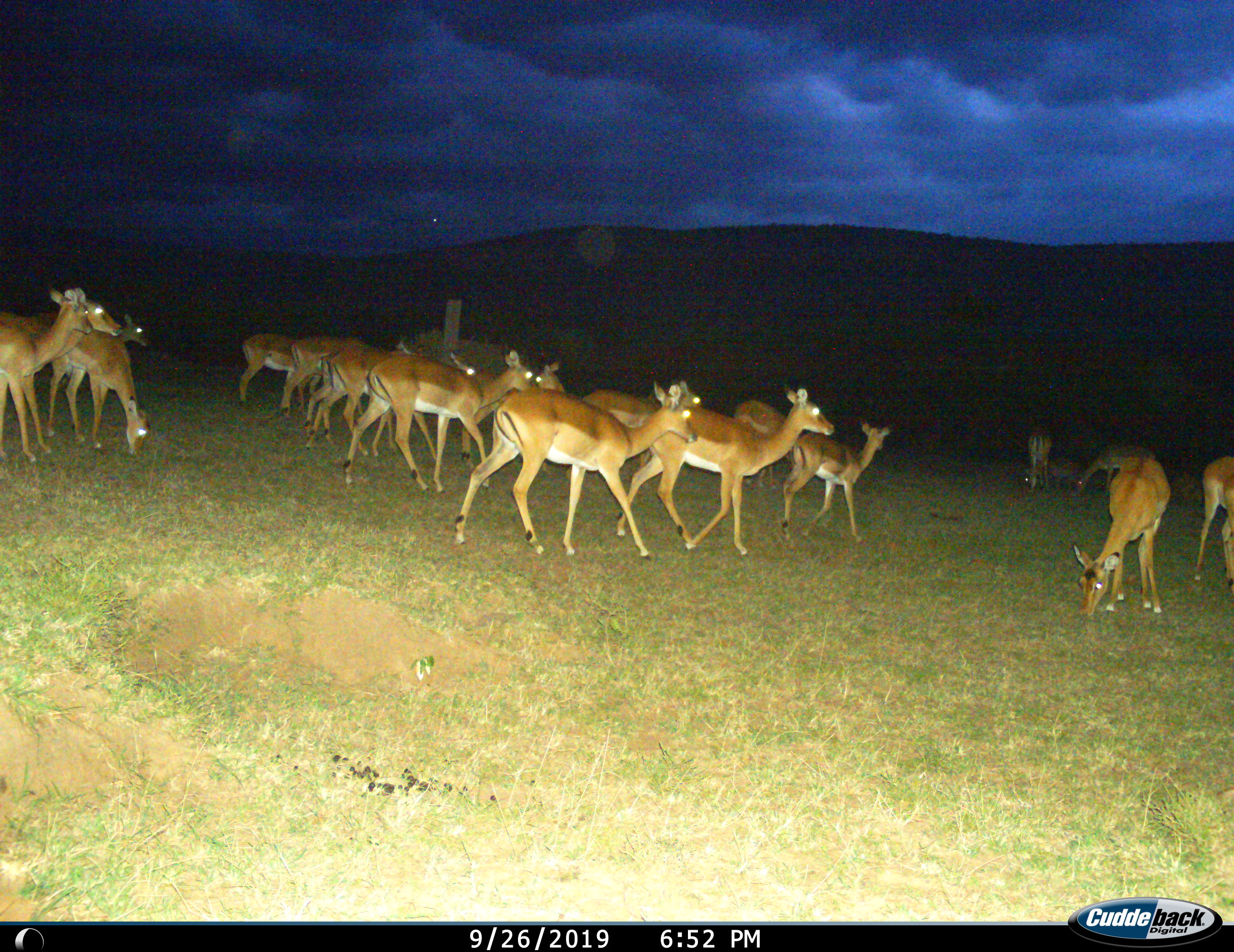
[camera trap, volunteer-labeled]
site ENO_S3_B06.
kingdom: Animalia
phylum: Chordata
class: Mammalia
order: Artiodactyla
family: Bovidae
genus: Aepyceros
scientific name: Aepyceros melampus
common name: impala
Impala (Aepyceros melampus), count 11-50. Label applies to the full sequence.